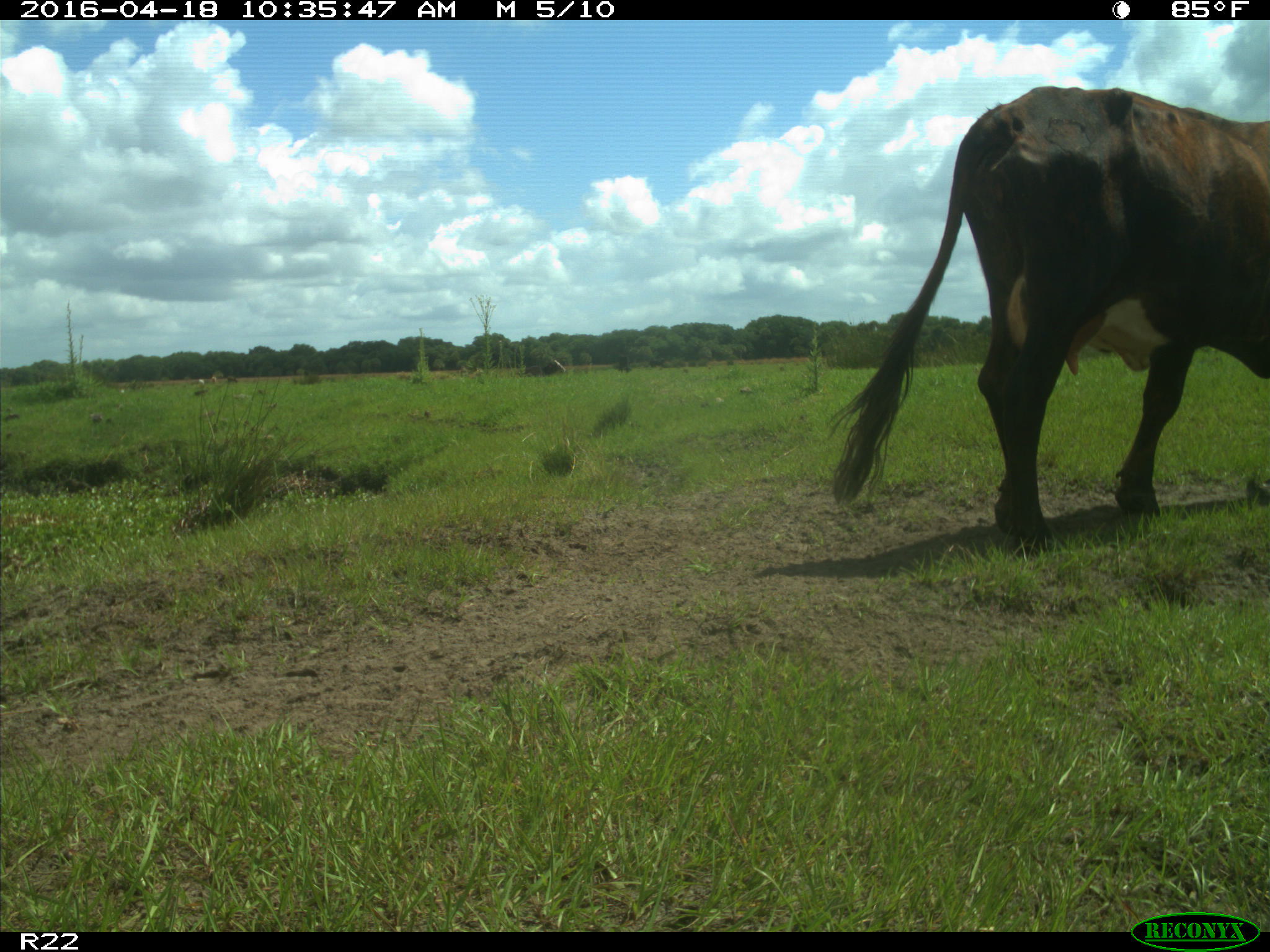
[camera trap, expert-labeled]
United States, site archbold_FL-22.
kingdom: Animalia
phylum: Chordata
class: Mammalia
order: Artiodactyla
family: Bovidae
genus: Bos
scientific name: Bos taurus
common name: domestic cow